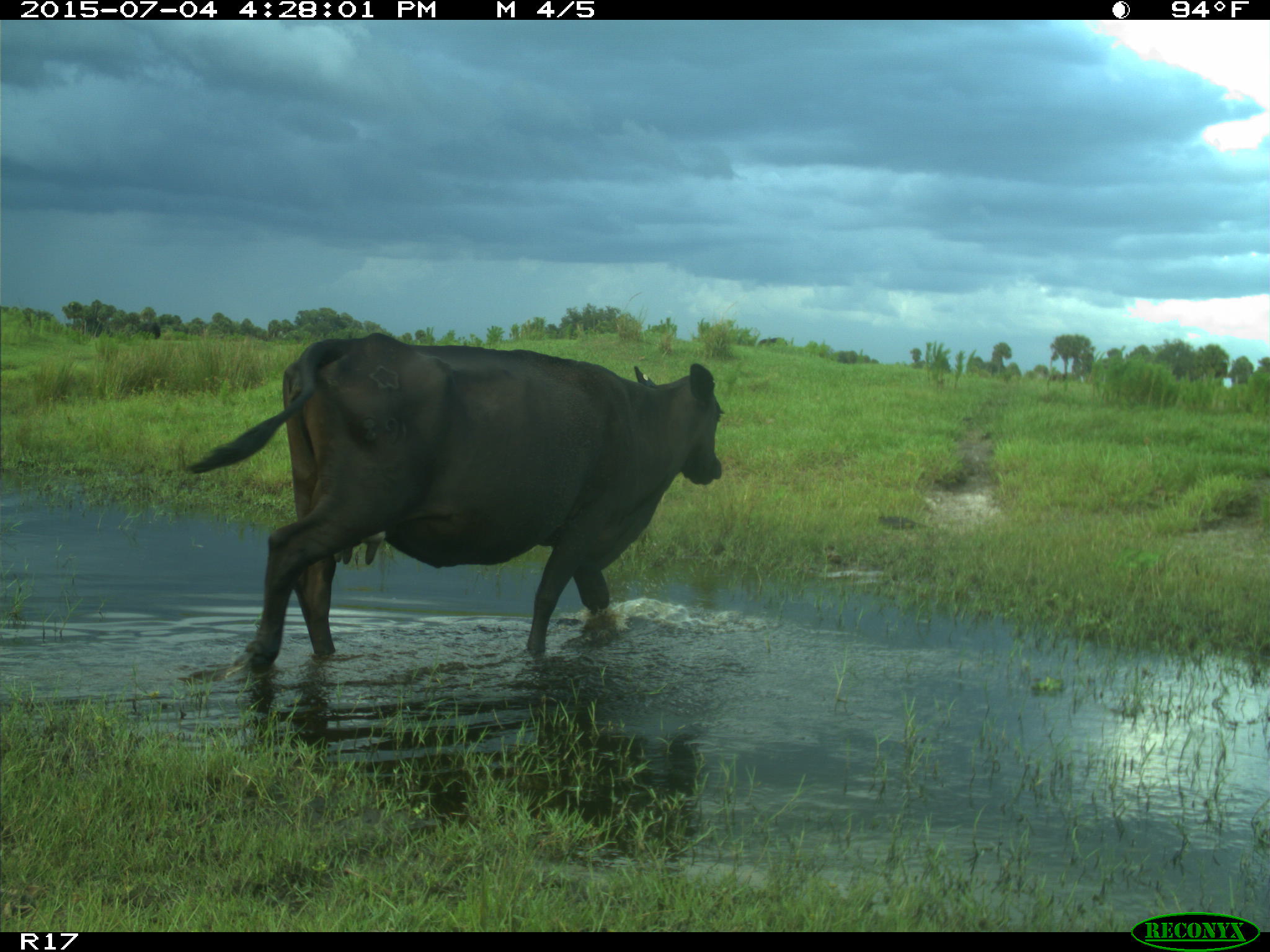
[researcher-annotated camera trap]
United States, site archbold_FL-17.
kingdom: Animalia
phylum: Chordata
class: Mammalia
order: Artiodactyla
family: Bovidae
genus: Bos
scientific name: Bos taurus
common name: domestic cow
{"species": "Bos taurus (domestic cow)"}